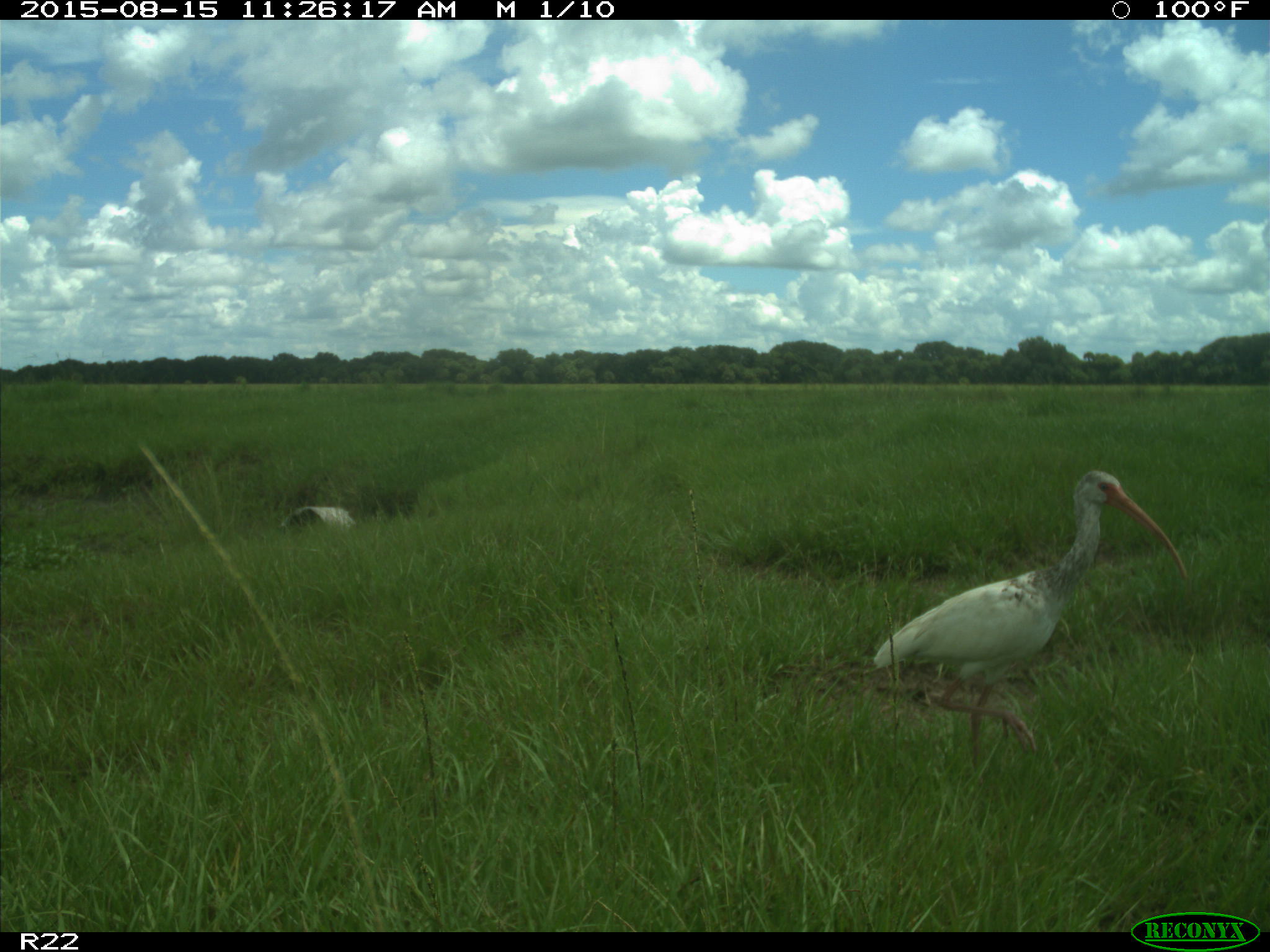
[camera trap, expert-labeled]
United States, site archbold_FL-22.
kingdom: Animalia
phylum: Chordata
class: Aves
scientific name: Aves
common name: birds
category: unidentified bird